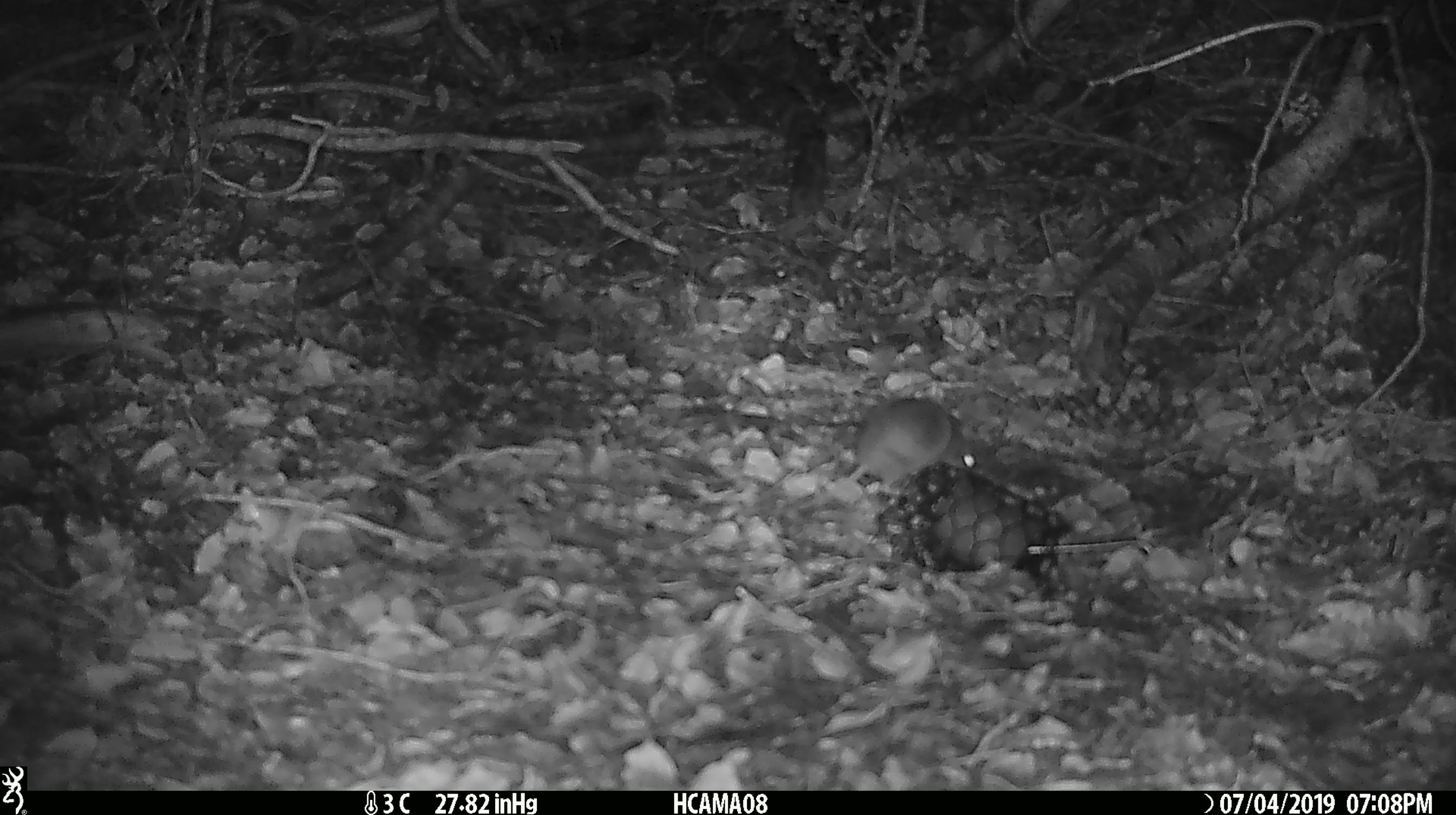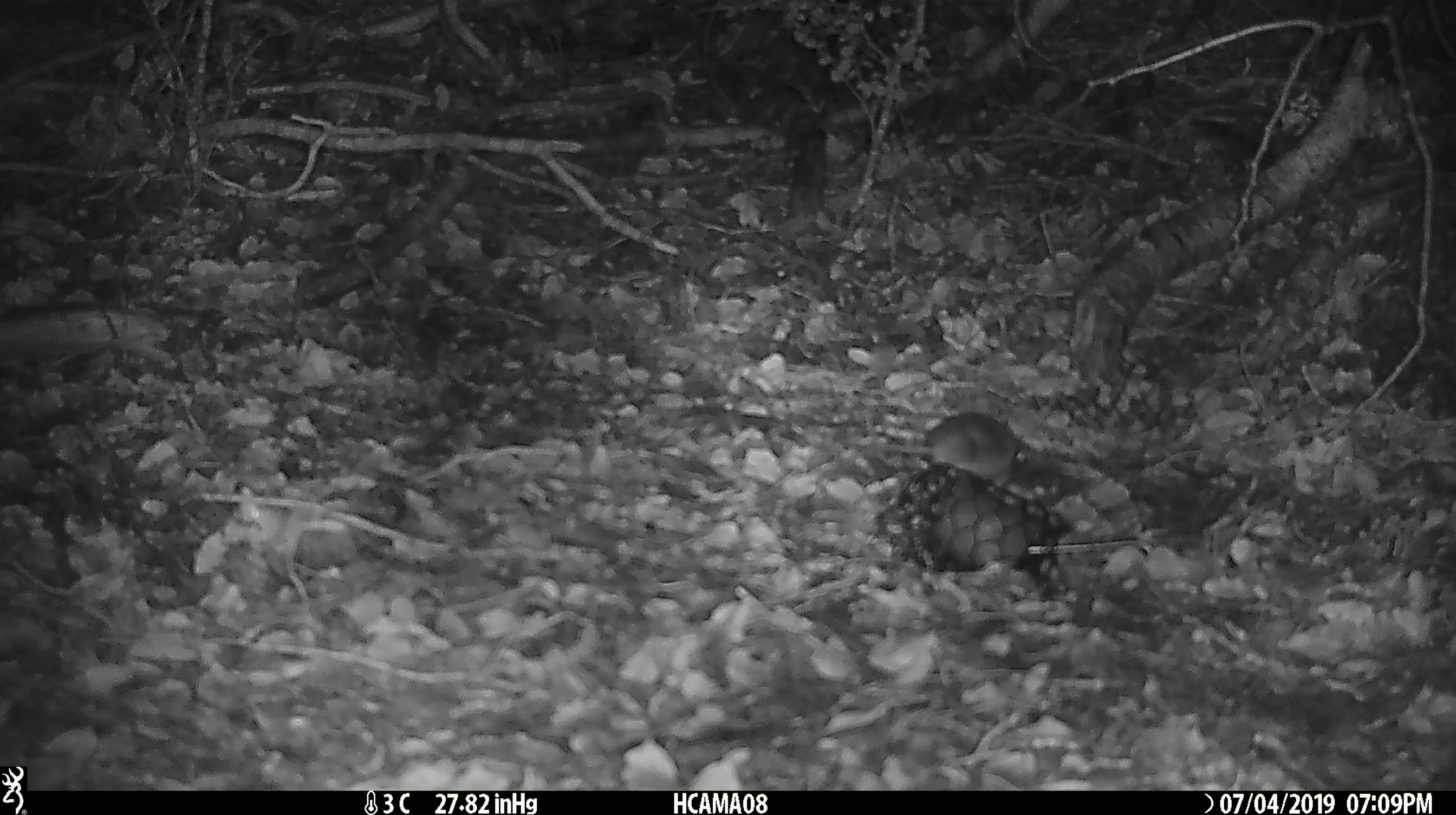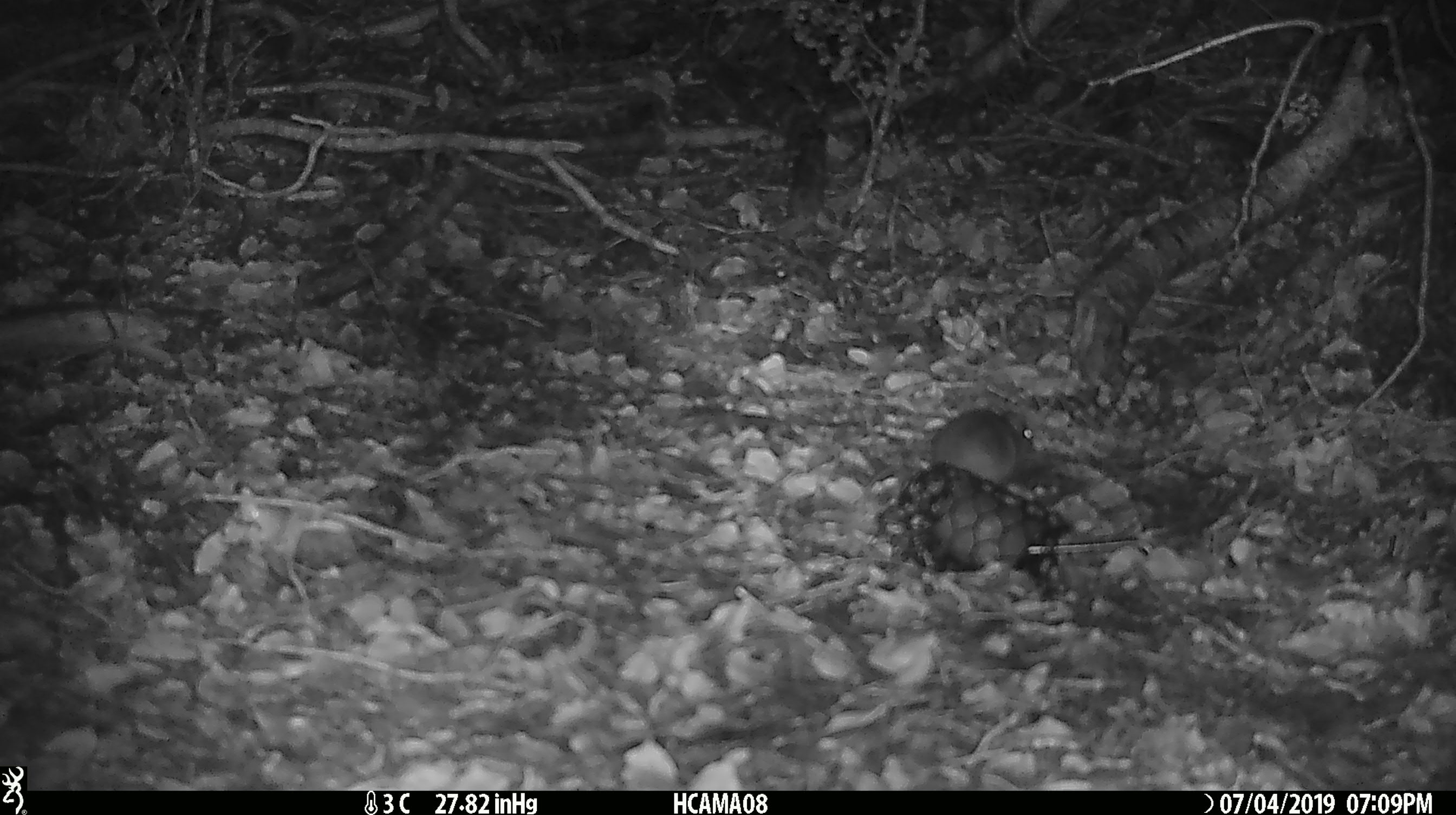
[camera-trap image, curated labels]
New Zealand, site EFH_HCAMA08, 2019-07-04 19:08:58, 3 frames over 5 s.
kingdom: Animalia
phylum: Chordata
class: Mammalia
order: Rodentia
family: Muridae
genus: Mus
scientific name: Mus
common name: mouse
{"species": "mouse (Mus)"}